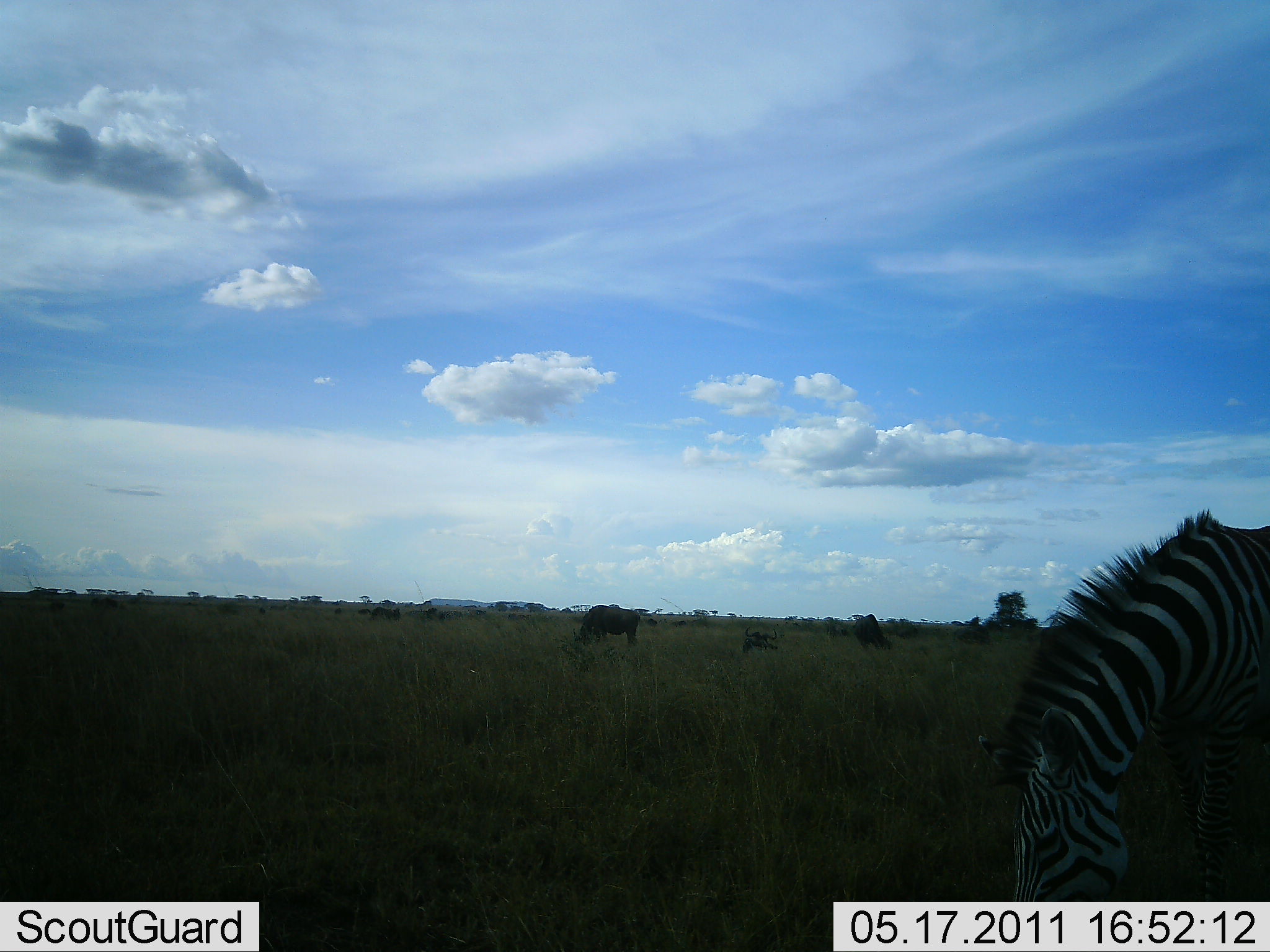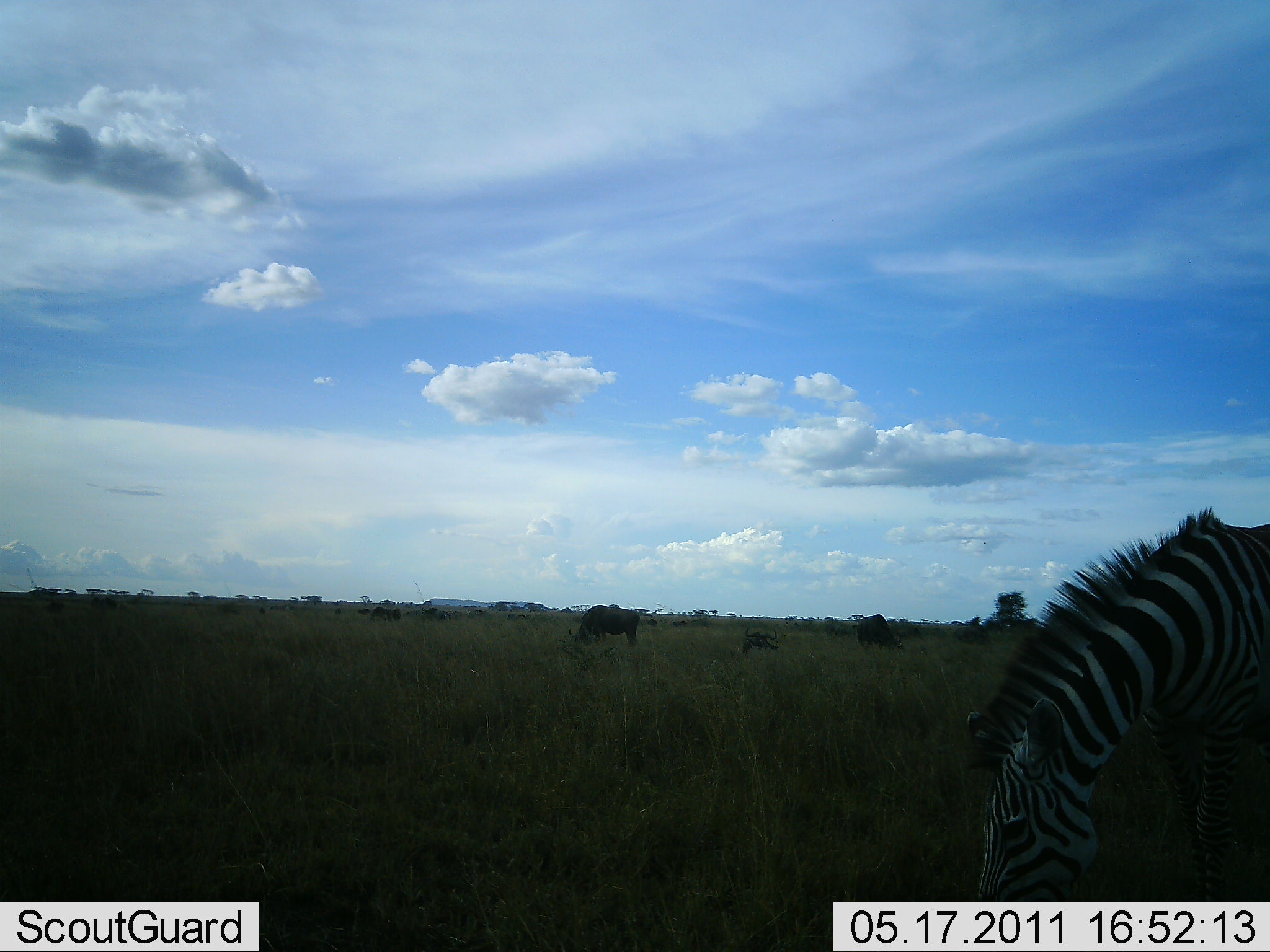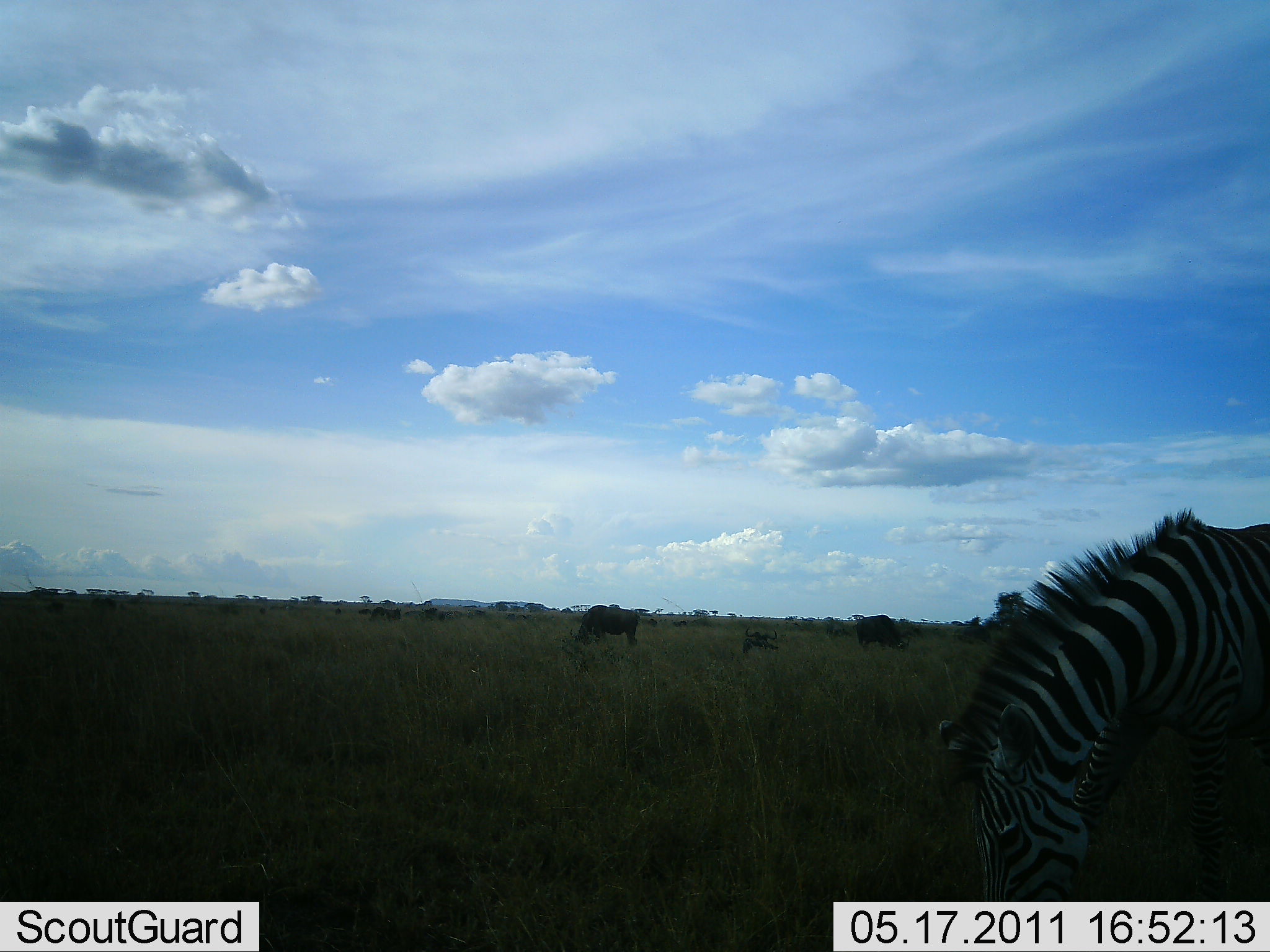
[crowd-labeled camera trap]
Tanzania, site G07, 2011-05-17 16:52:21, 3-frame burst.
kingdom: Animalia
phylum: Chordata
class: Mammalia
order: Artiodactyla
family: Bovidae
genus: Connochaetes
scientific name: Connochaetes taurinus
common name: blue wildebeest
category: wildebeest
Wildebeest (blue wildebeest) (Connochaetes taurinus), count 2. Behavior (volunteer vote fractions): standing 40%, resting 0%, moving 0%, interacting 0%. Young present (vote fraction): 20%. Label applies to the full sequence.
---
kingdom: Animalia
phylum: Chordata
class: Mammalia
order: Perissodactyla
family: Equidae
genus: Equus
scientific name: Equus quagga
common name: plains zebra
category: zebra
Zebra (plains zebra) (Equus quagga), count 1. Behavior (volunteer vote fractions): standing 27%, resting 0%, moving 0%, interacting 0%. Young present (vote fraction): 0%. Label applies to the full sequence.